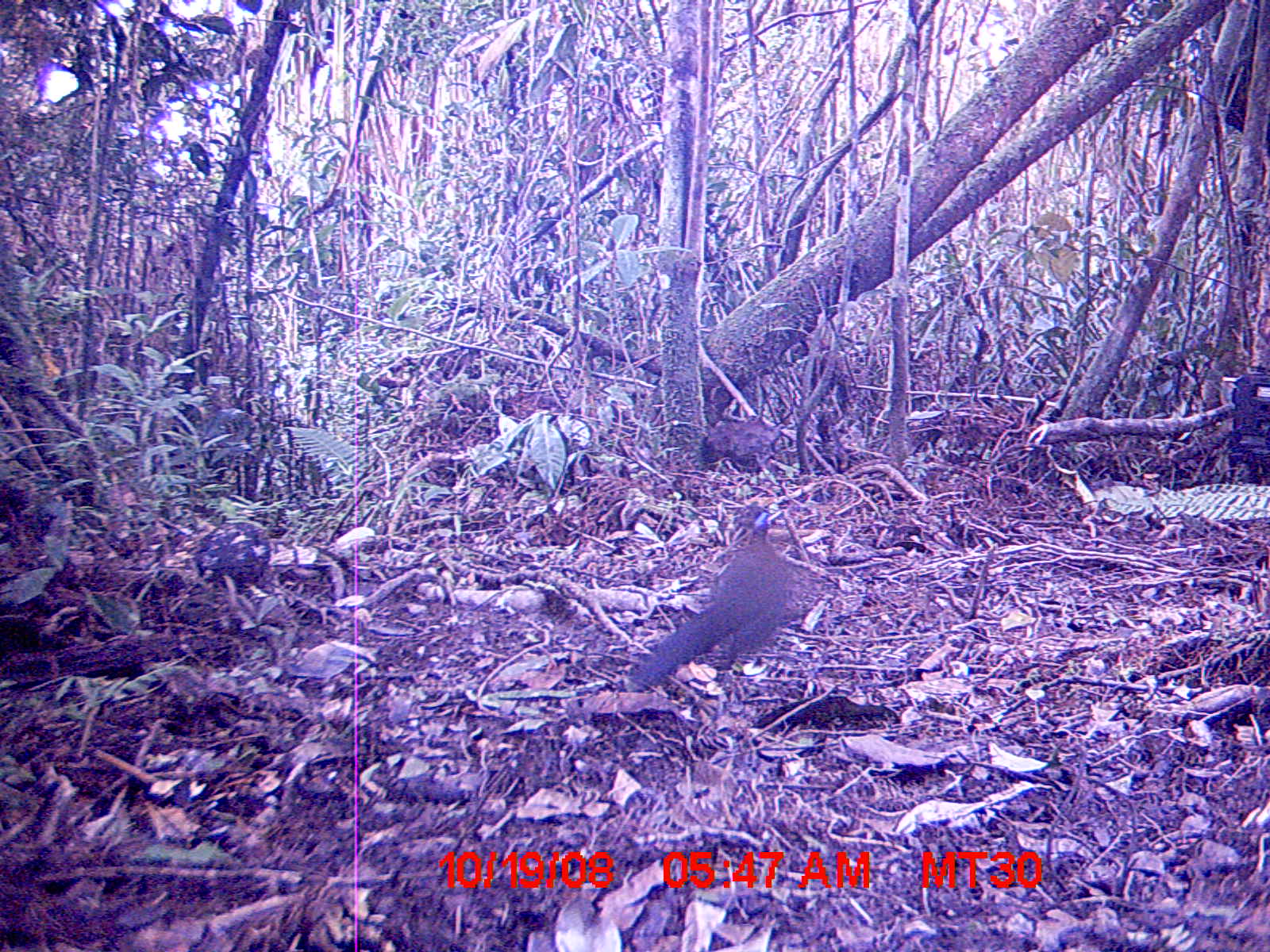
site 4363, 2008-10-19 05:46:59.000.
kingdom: Animalia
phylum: Chordata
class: Aves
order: Cuculiformes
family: Cuculidae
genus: Coua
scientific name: Coua serriana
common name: red-breasted coua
Coua serriana (red-breasted coua), count 1.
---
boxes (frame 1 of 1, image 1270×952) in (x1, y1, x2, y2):
coua serriana: (627, 501, 807, 718)